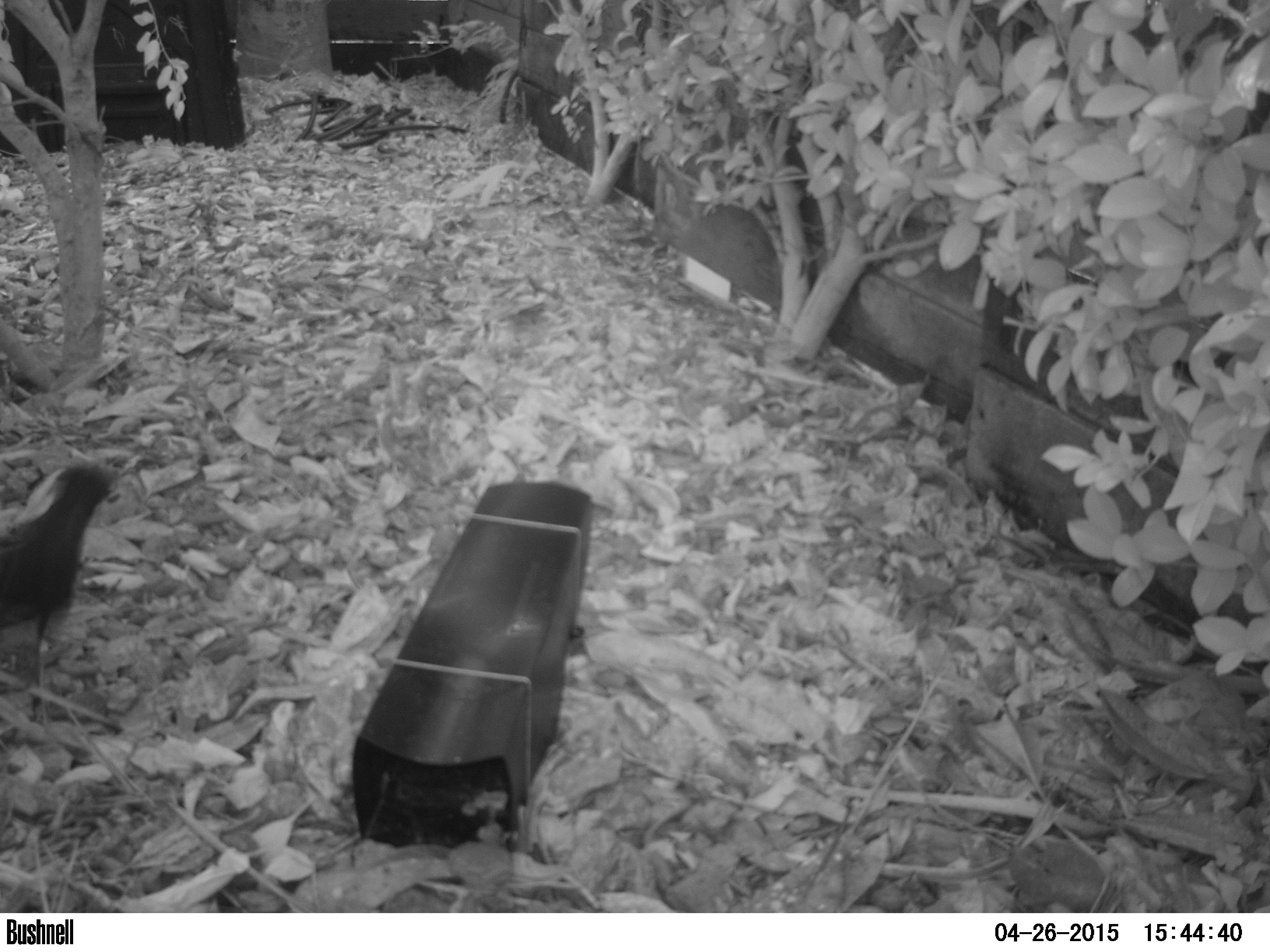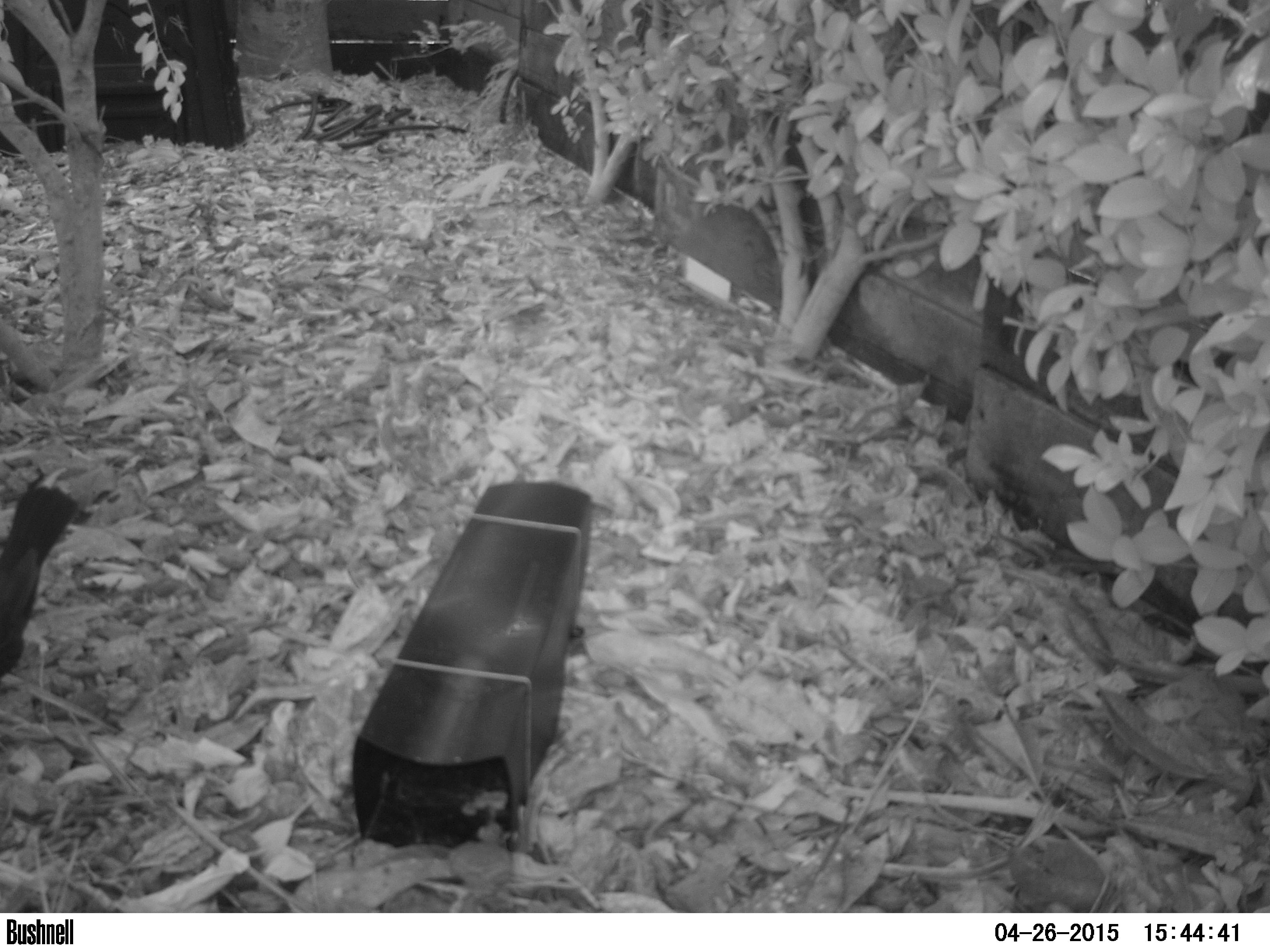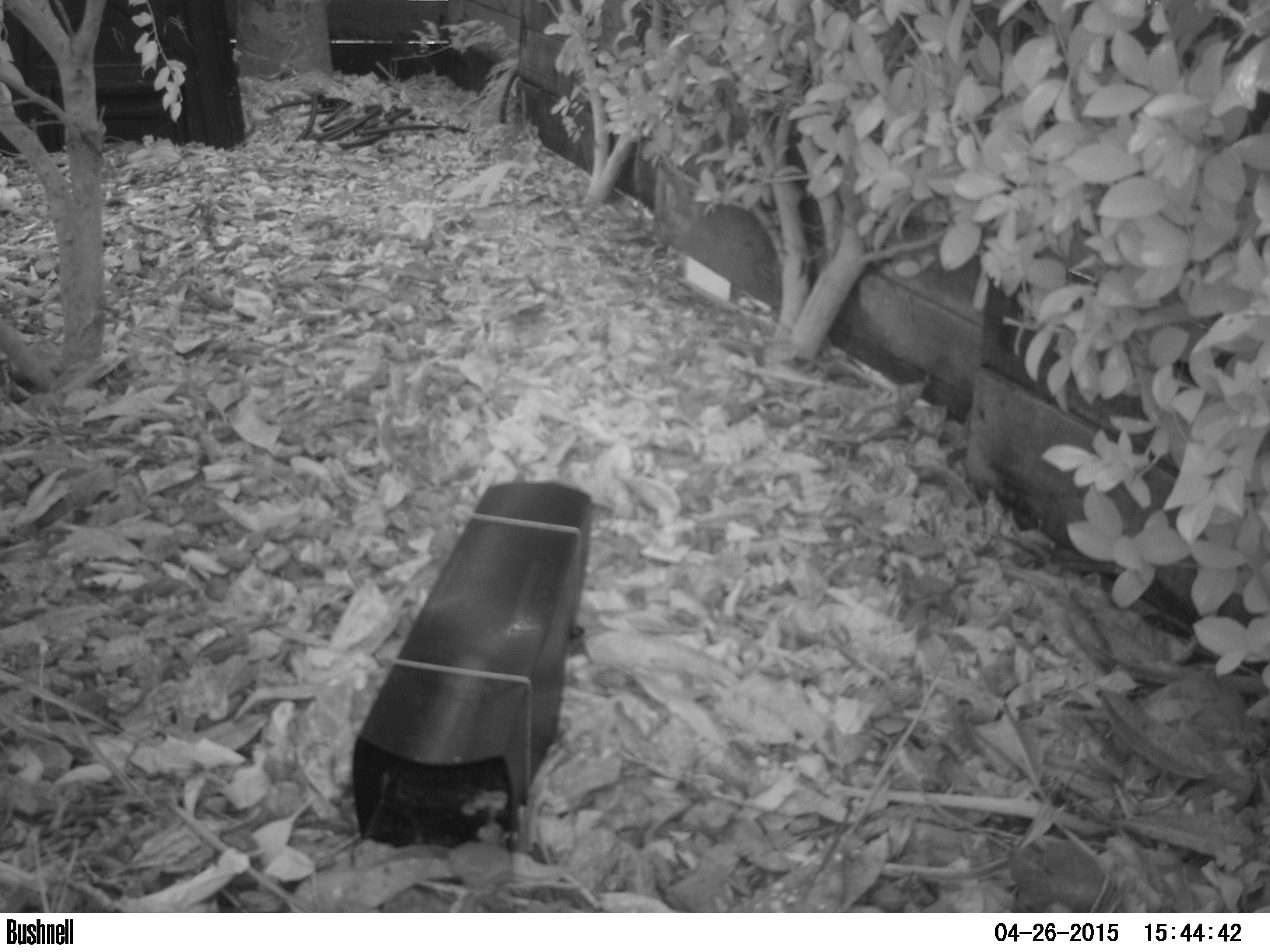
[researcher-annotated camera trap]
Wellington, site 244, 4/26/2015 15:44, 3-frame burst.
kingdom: Animalia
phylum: Chordata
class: Aves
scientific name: Aves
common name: bird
Bird (Aves).